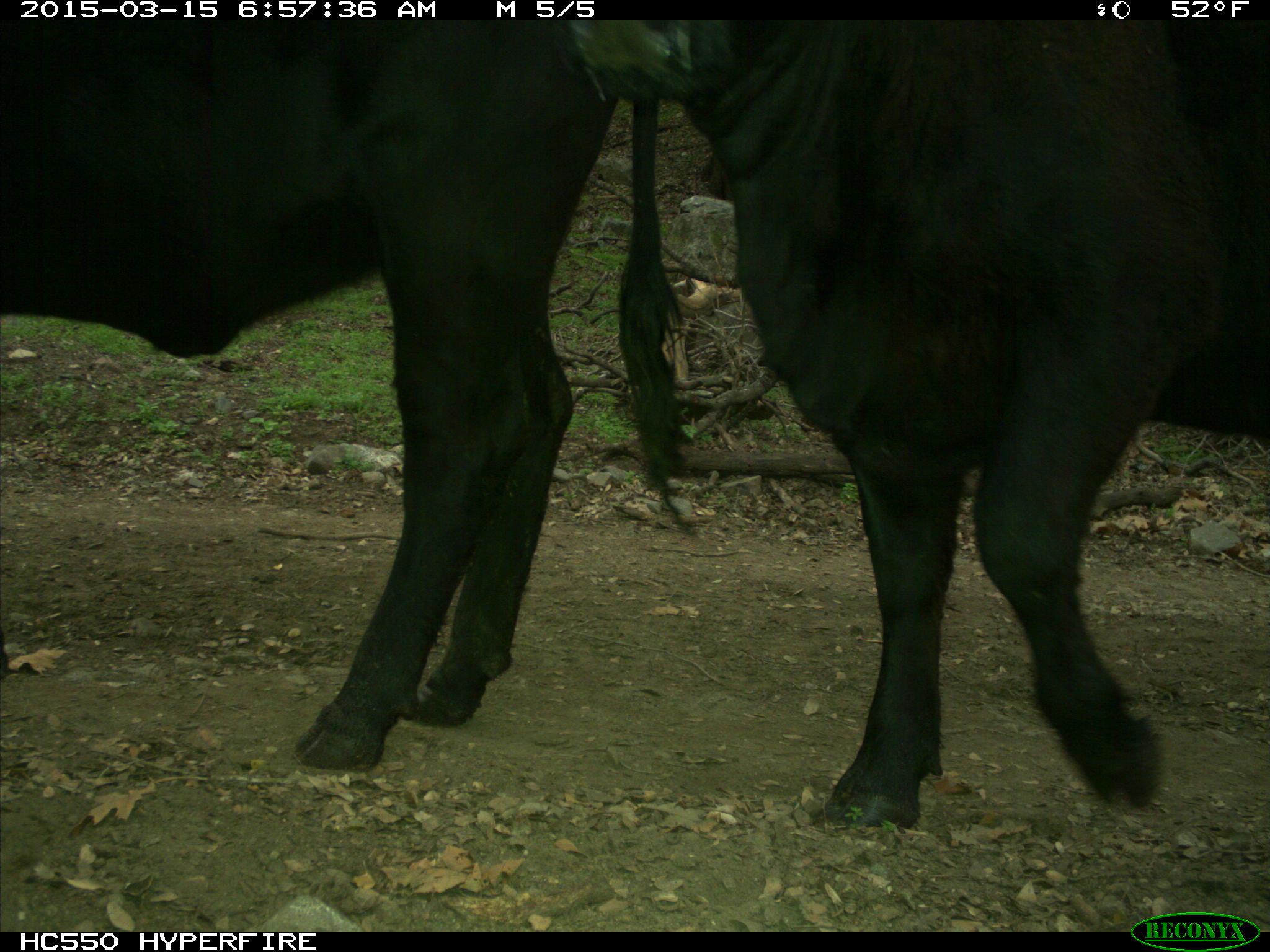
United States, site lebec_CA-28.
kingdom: Animalia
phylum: Chordata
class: Mammalia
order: Artiodactyla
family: Bovidae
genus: Bos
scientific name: Bos taurus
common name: domestic cow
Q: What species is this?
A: Bos taurus (domestic cow).